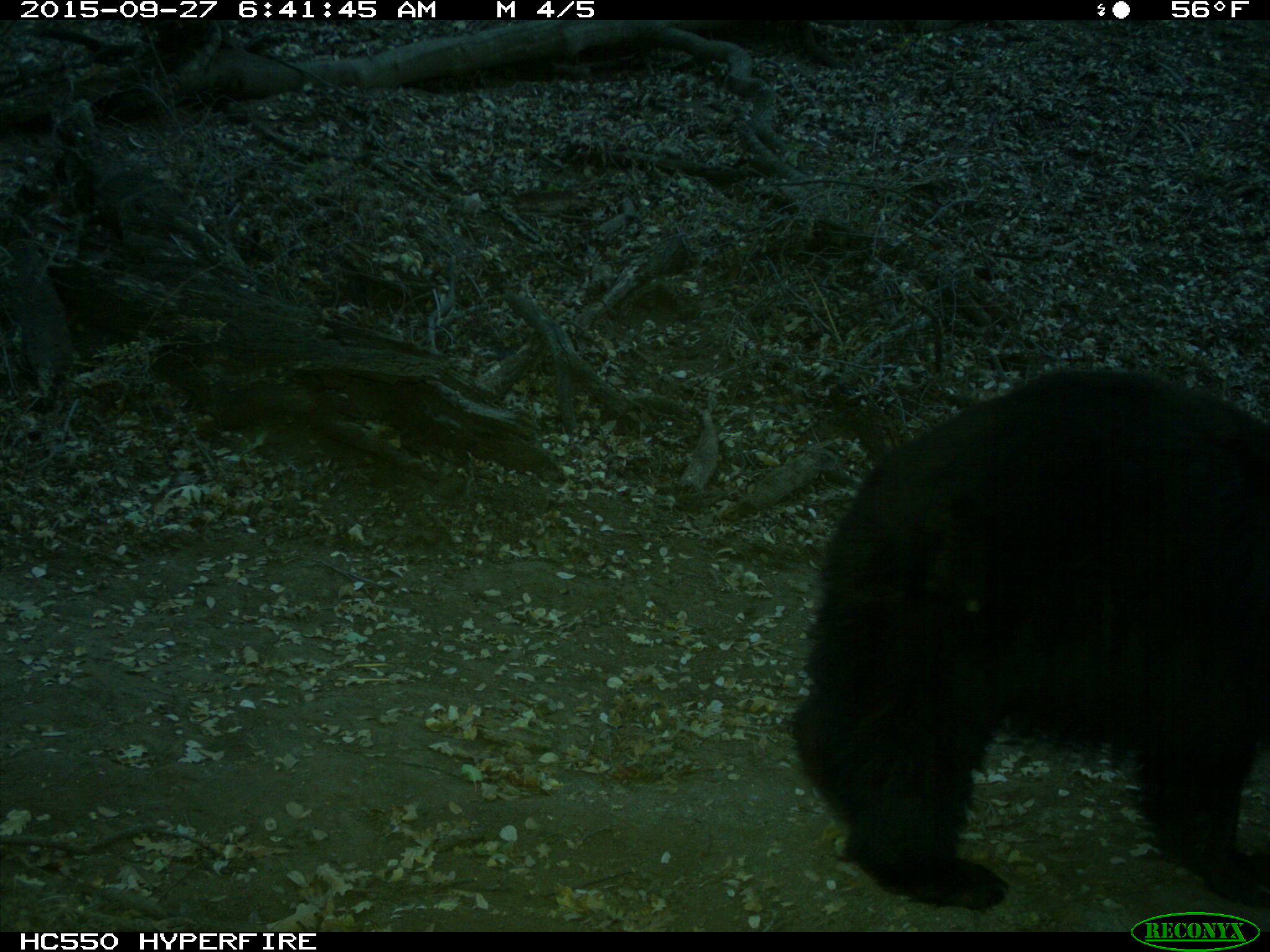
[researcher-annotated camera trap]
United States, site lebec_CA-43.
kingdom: Animalia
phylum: Chordata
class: Mammalia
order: Carnivora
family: Ursidae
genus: Ursus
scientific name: Ursus americanus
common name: american black bear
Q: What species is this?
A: Ursus americanus (american black bear).